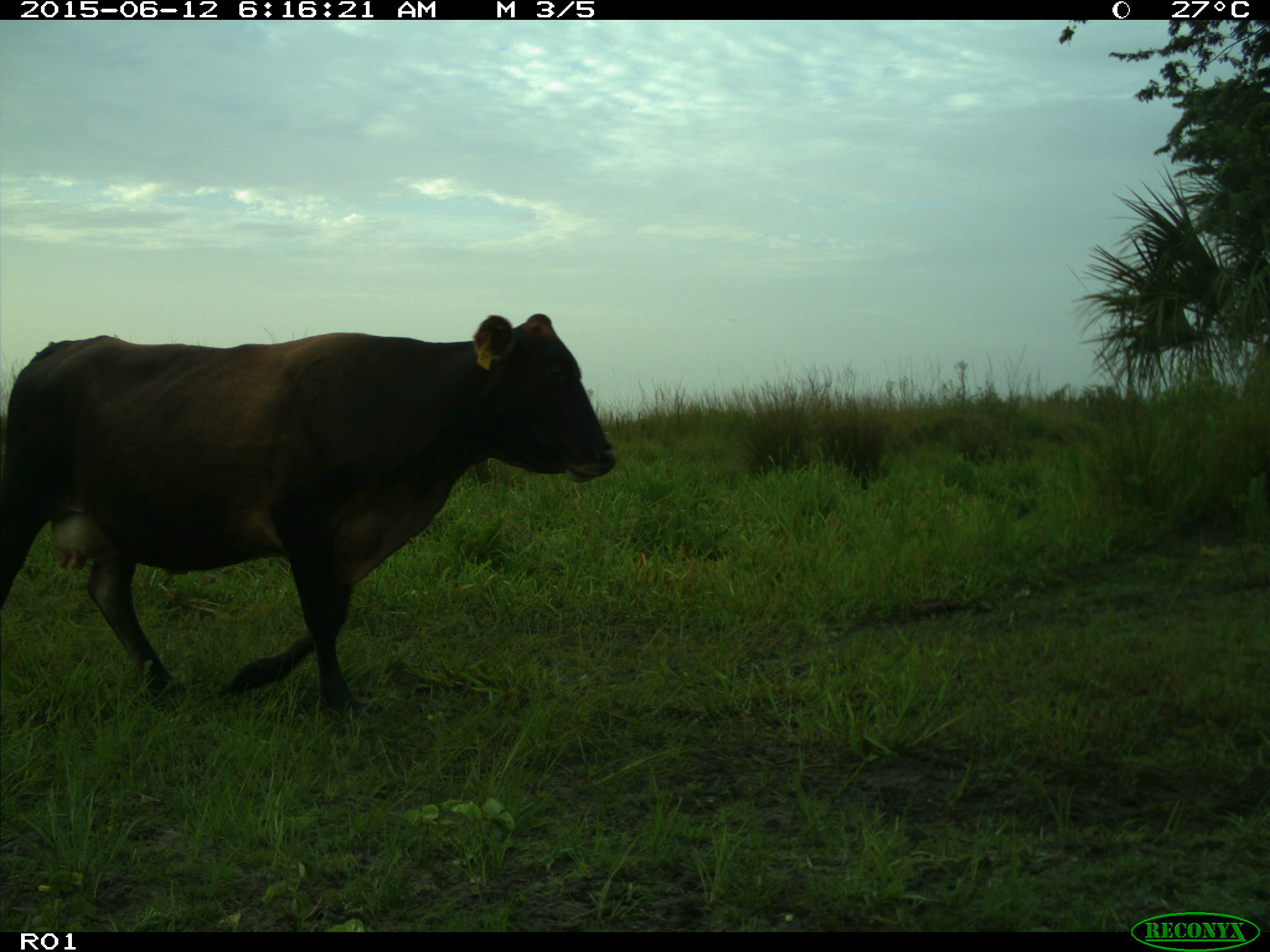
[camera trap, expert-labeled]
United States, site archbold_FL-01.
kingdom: Animalia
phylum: Chordata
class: Mammalia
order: Artiodactyla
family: Bovidae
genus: Bos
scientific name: Bos taurus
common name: domestic cow